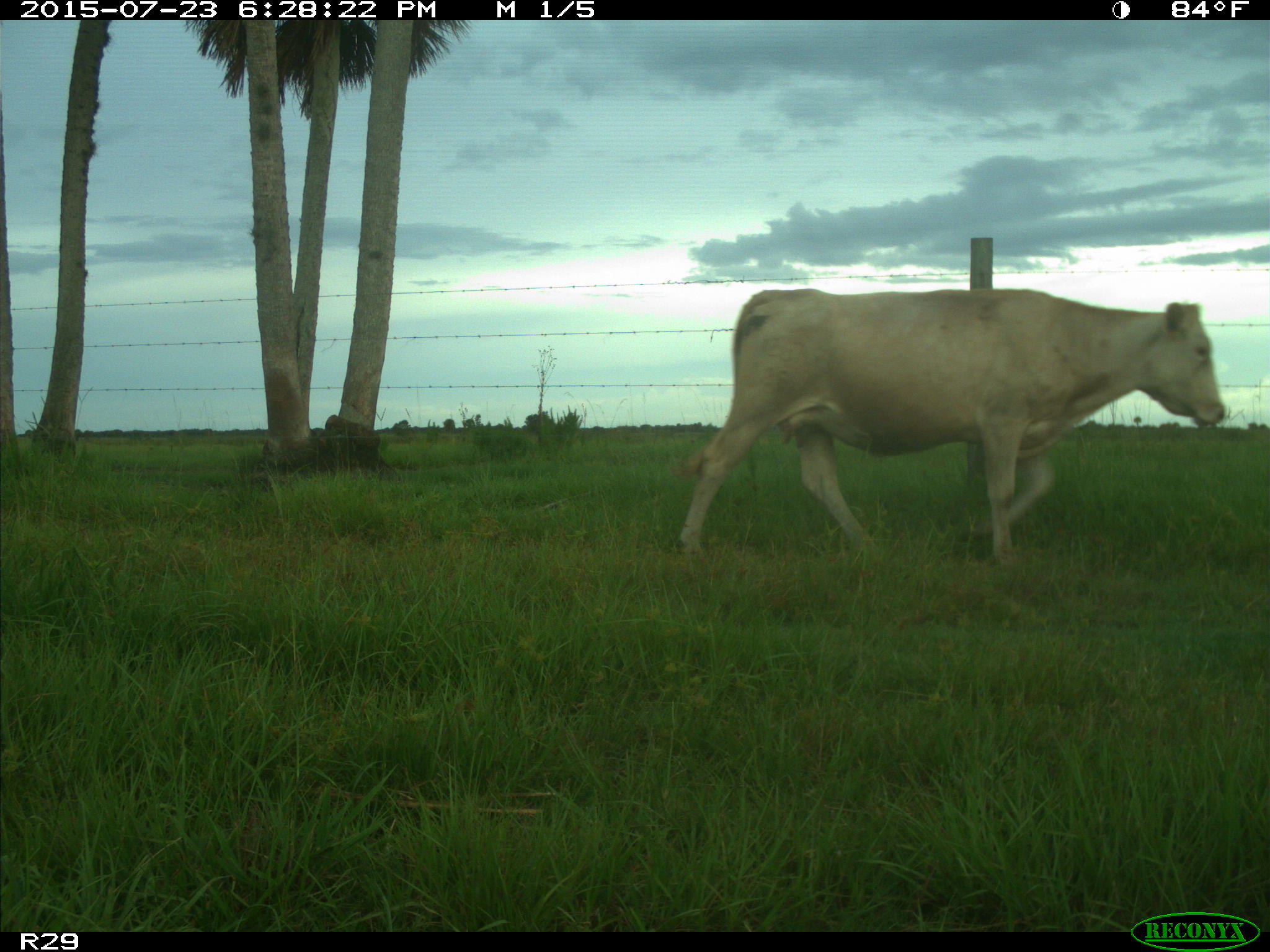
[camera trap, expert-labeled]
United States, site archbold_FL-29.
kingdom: Animalia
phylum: Chordata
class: Mammalia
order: Artiodactyla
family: Bovidae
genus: Bos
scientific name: Bos taurus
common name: domestic cow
Bos taurus (domestic cow).